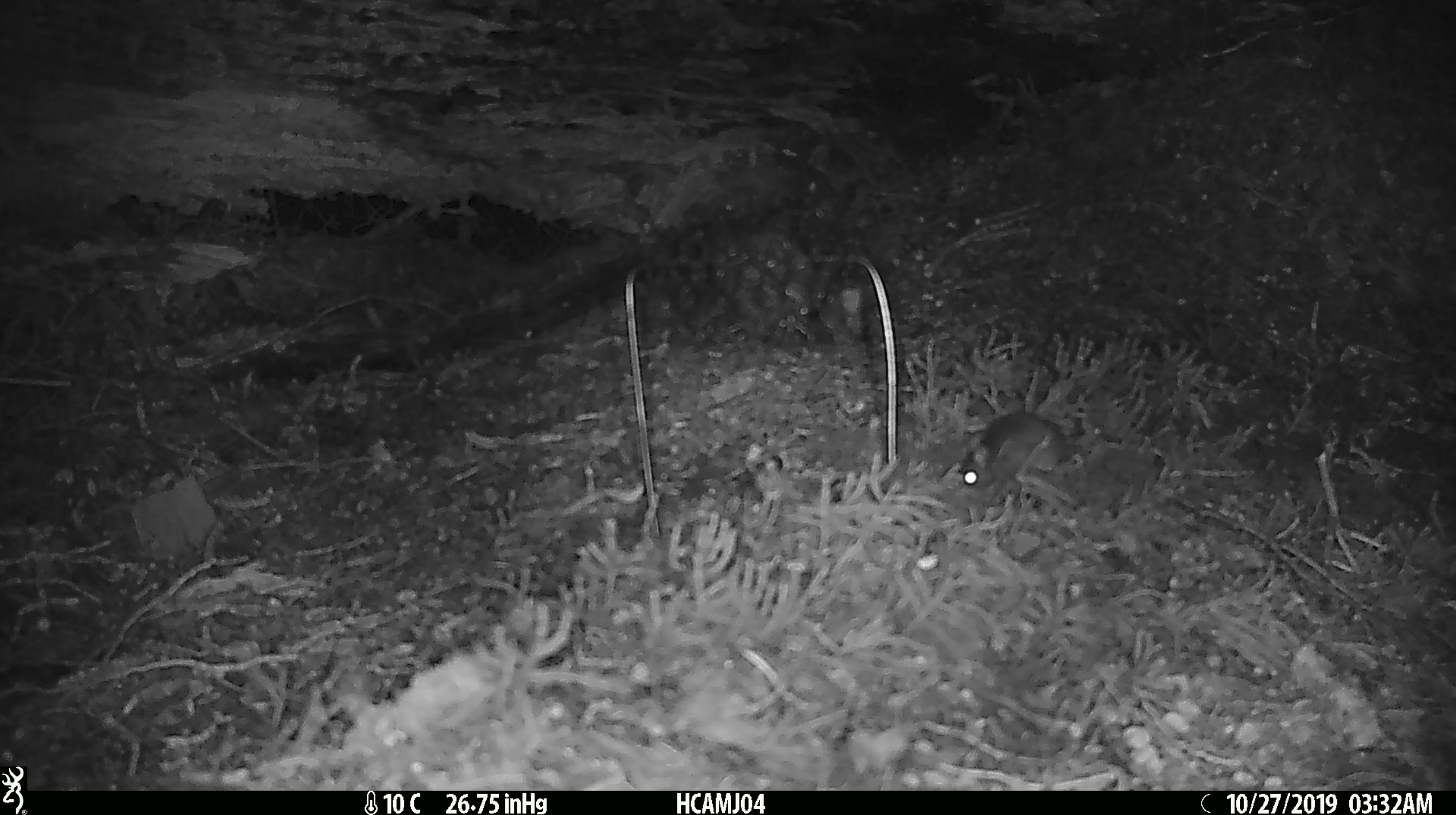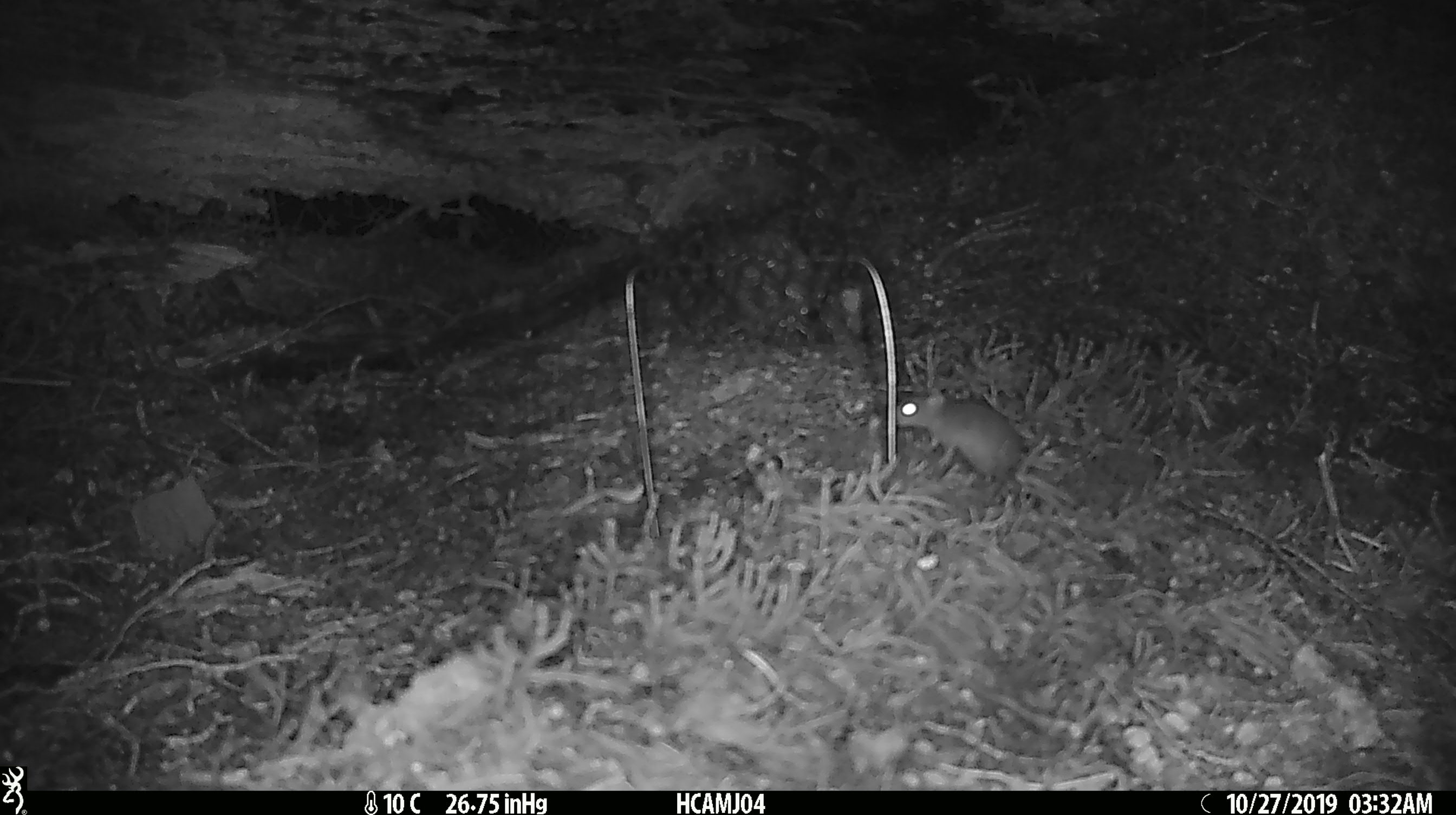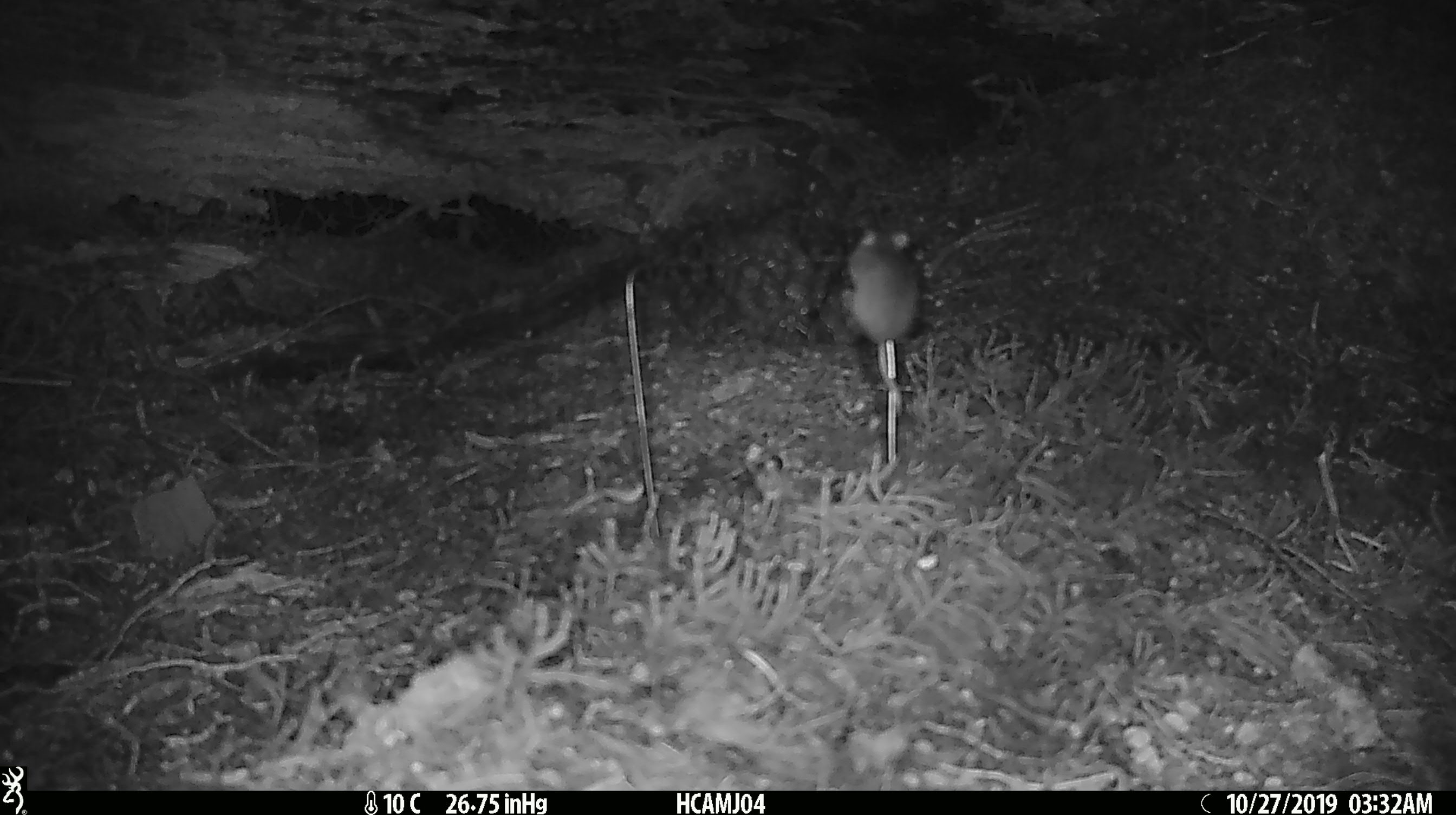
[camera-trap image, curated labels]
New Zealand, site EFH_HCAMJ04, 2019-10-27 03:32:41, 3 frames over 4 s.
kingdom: Animalia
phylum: Chordata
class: Mammalia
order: Rodentia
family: Muridae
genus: Mus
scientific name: Mus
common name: mouse